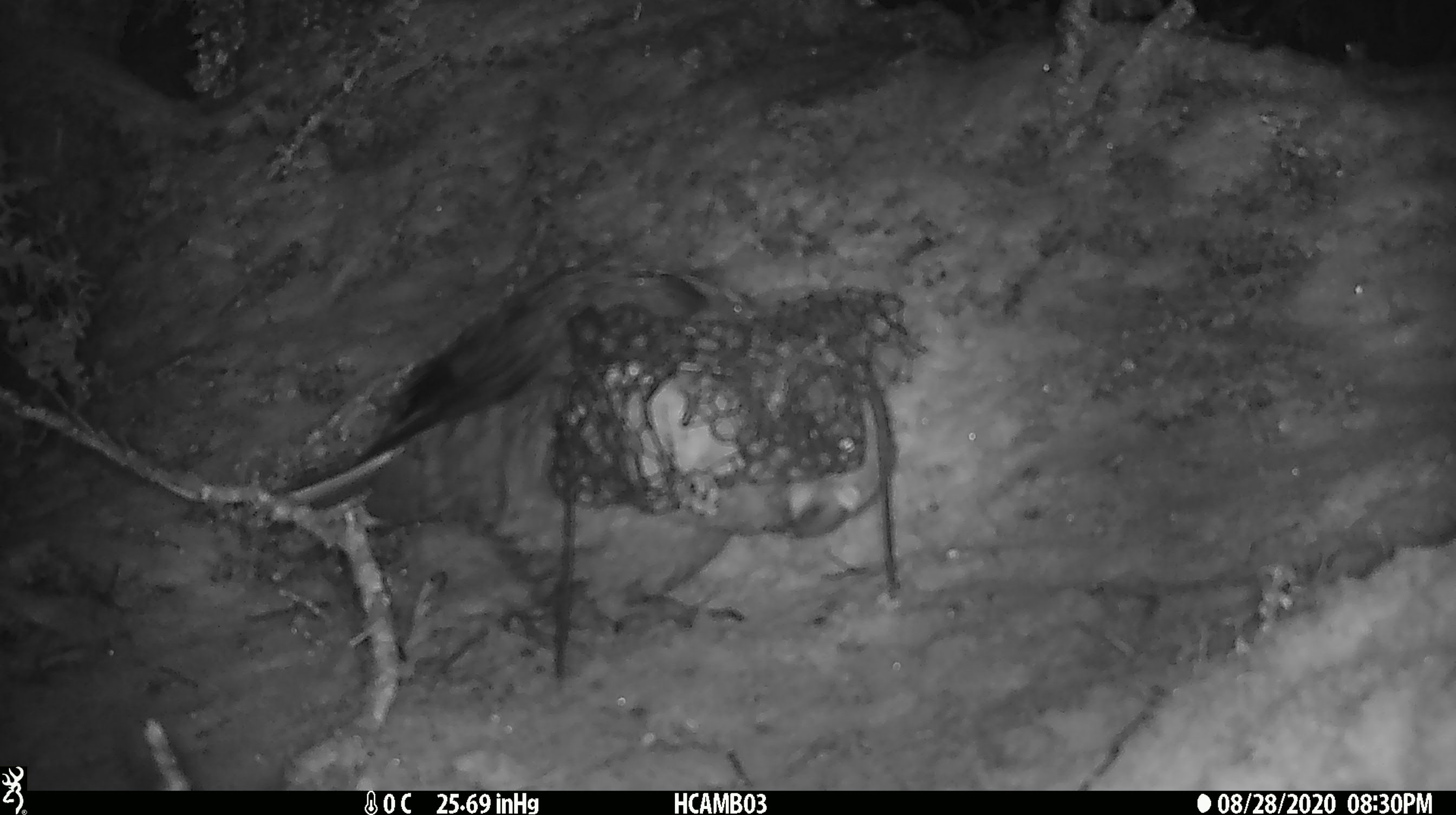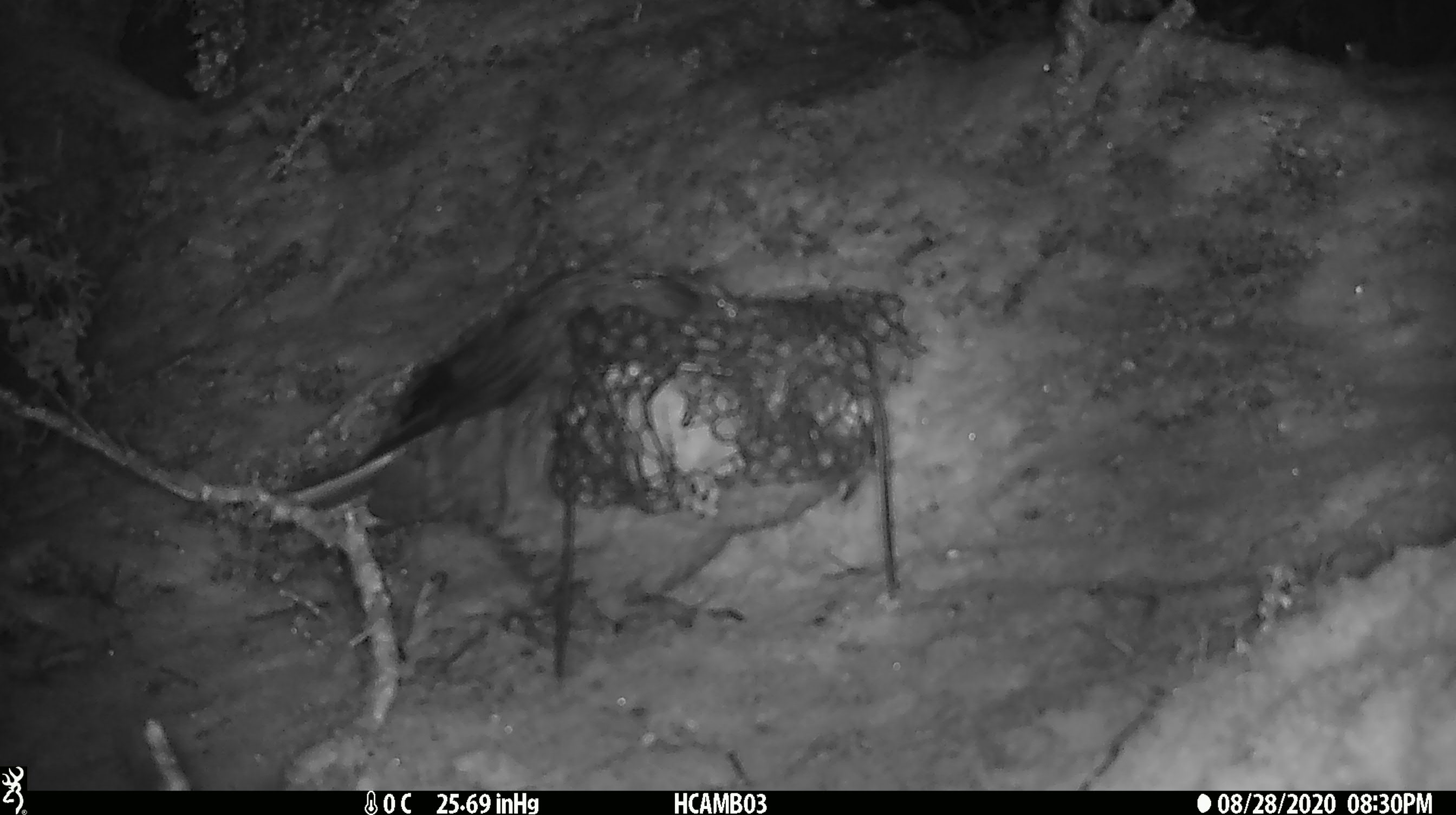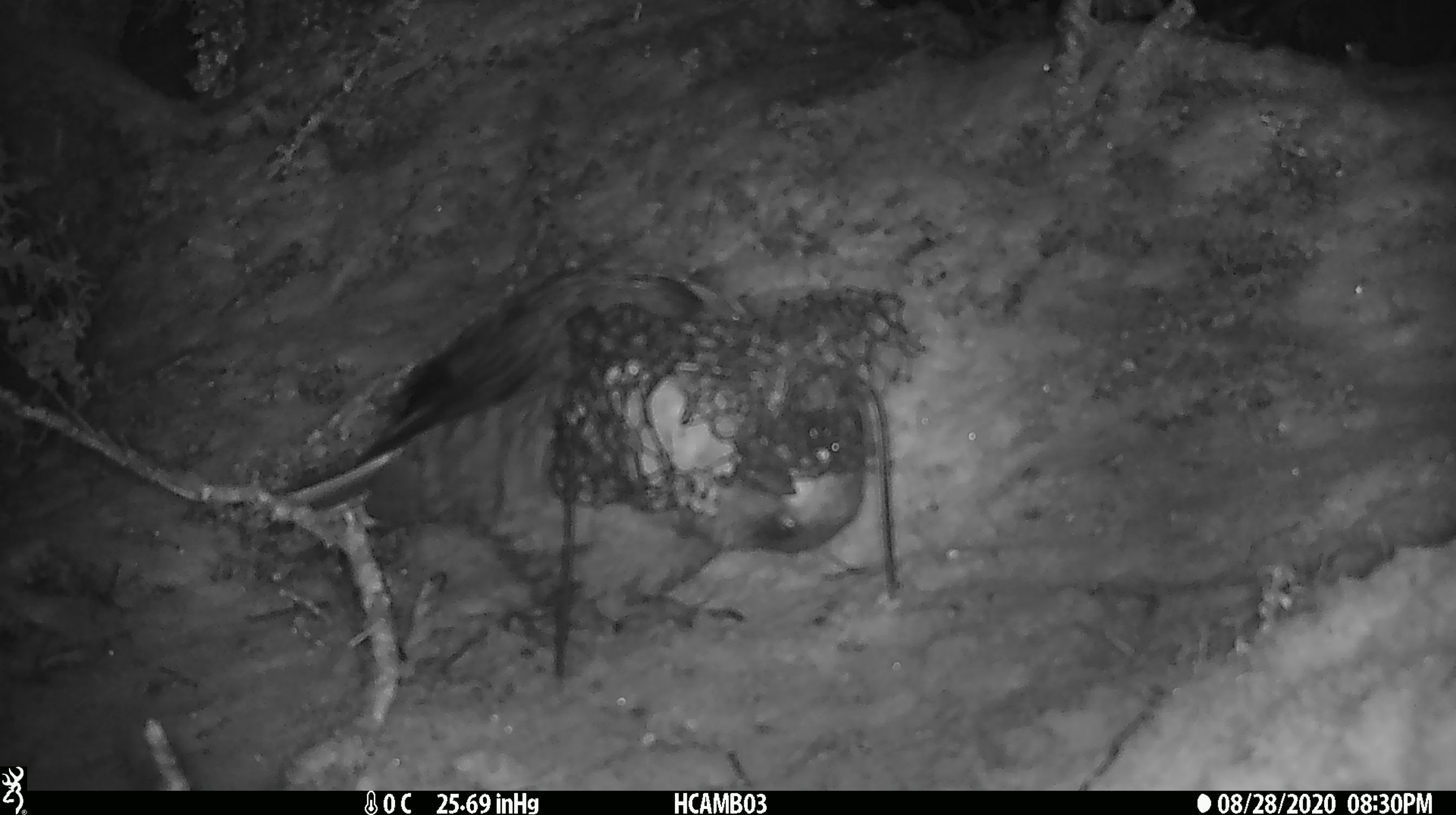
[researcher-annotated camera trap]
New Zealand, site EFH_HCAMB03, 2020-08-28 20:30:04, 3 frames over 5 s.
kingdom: Animalia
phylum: Chordata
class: Aves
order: Psittaciformes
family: Strigopidae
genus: Nestor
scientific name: Nestor notabilis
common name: kea